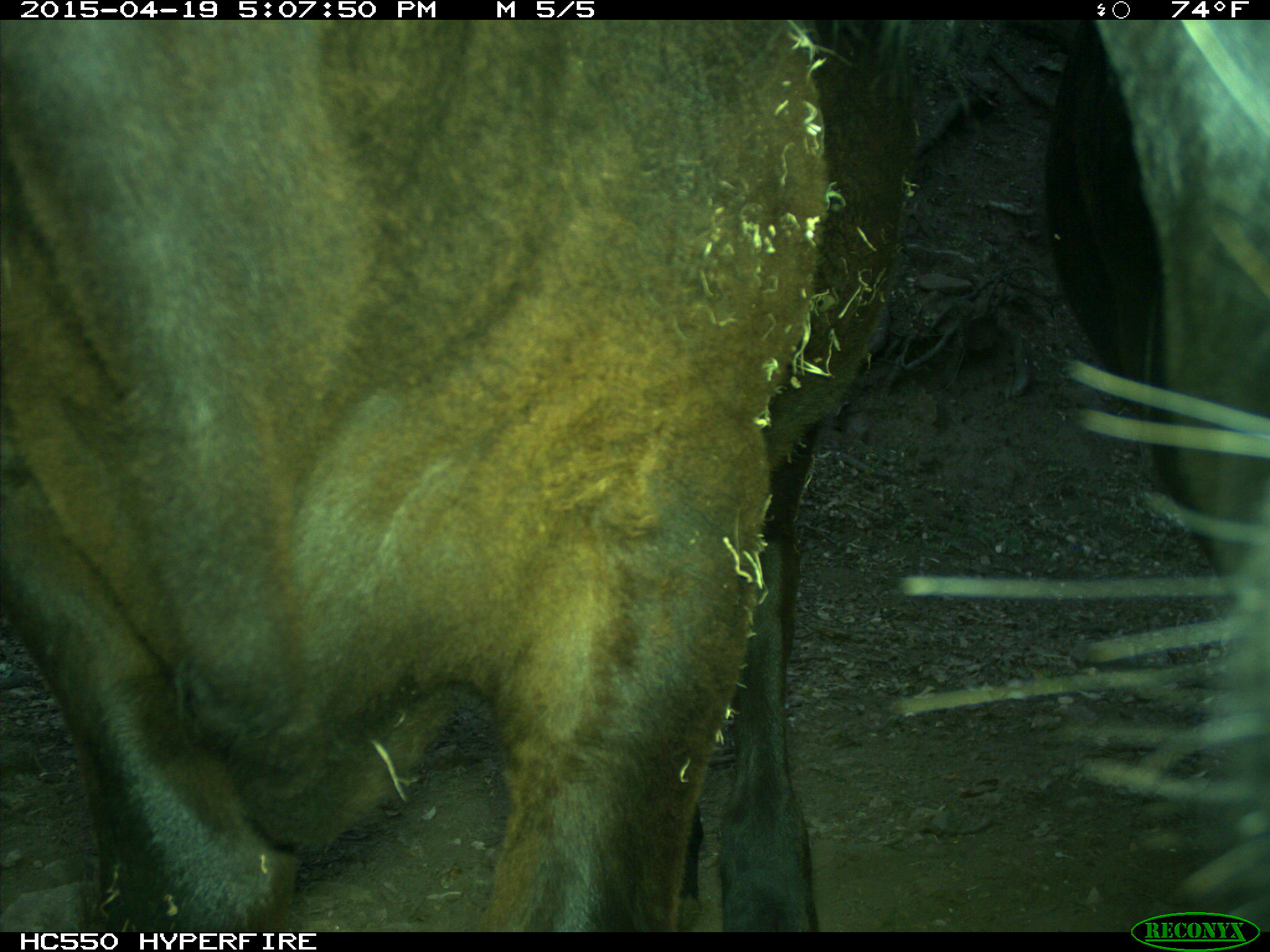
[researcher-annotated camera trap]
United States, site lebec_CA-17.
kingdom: Animalia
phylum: Chordata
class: Mammalia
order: Artiodactyla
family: Bovidae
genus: Bos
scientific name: Bos taurus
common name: domestic cow